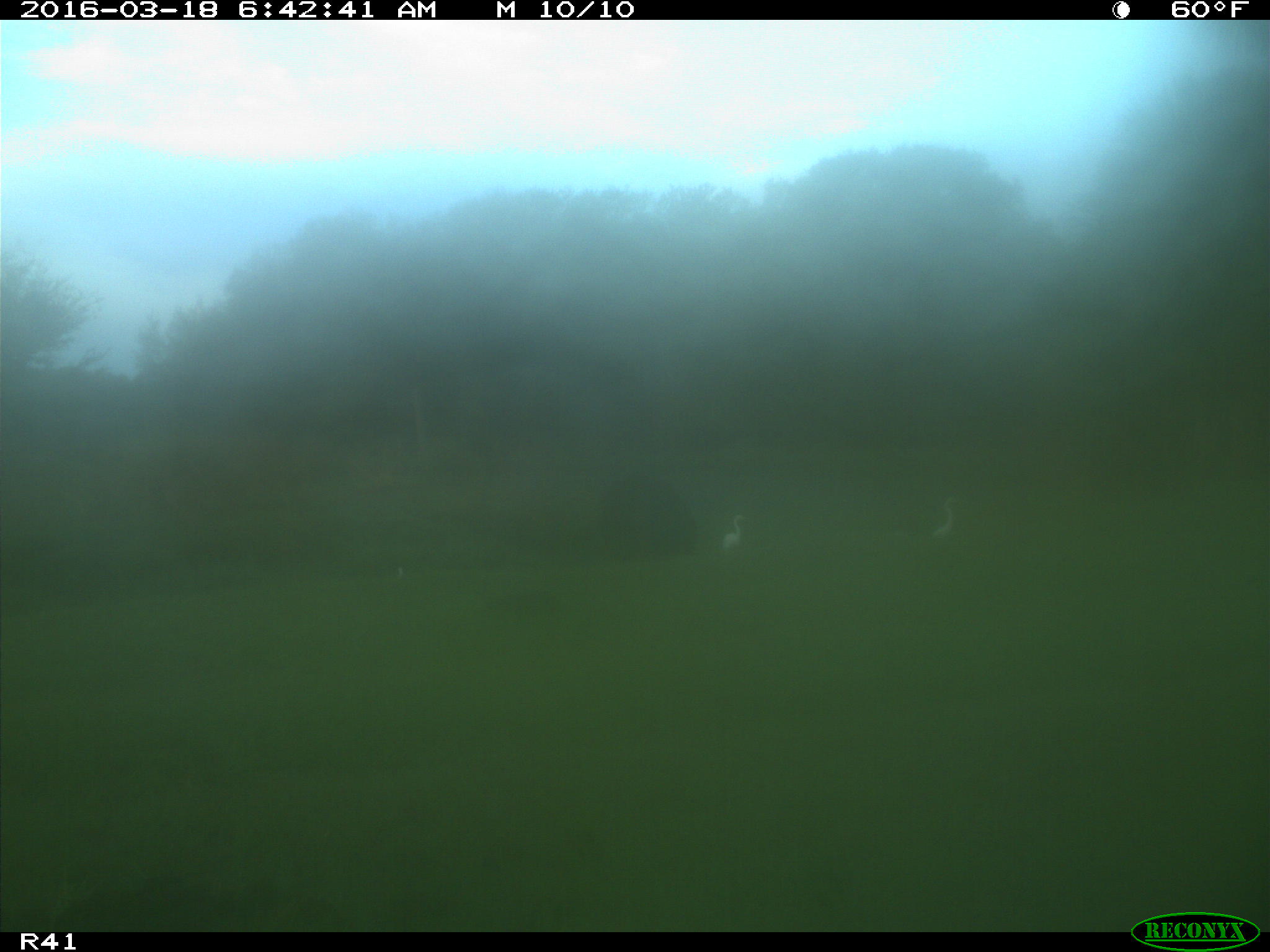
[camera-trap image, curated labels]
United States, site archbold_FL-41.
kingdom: Animalia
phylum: Chordata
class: Mammalia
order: Artiodactyla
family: Bovidae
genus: Bos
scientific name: Bos taurus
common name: domestic cow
Bos taurus (domestic cow).